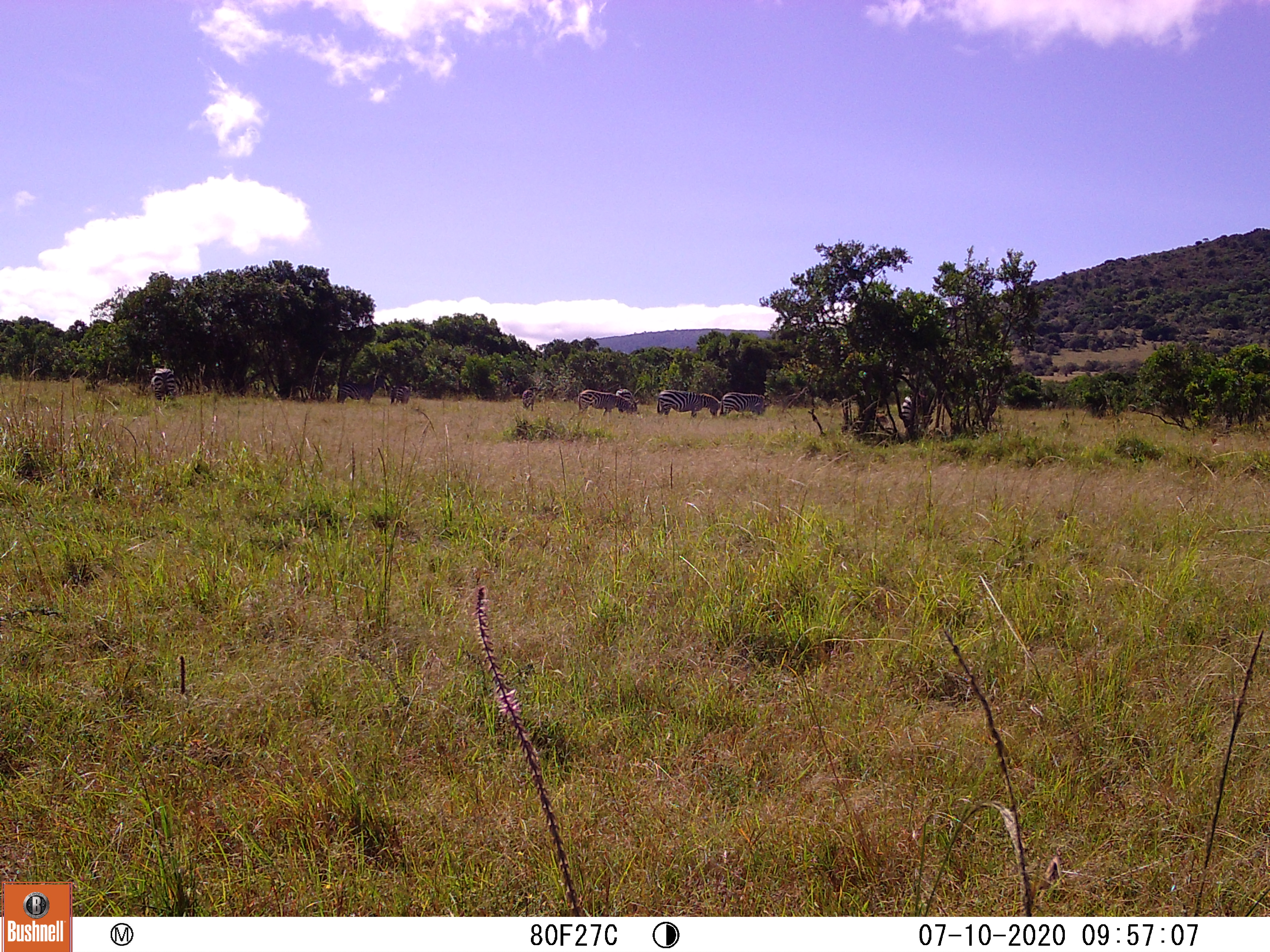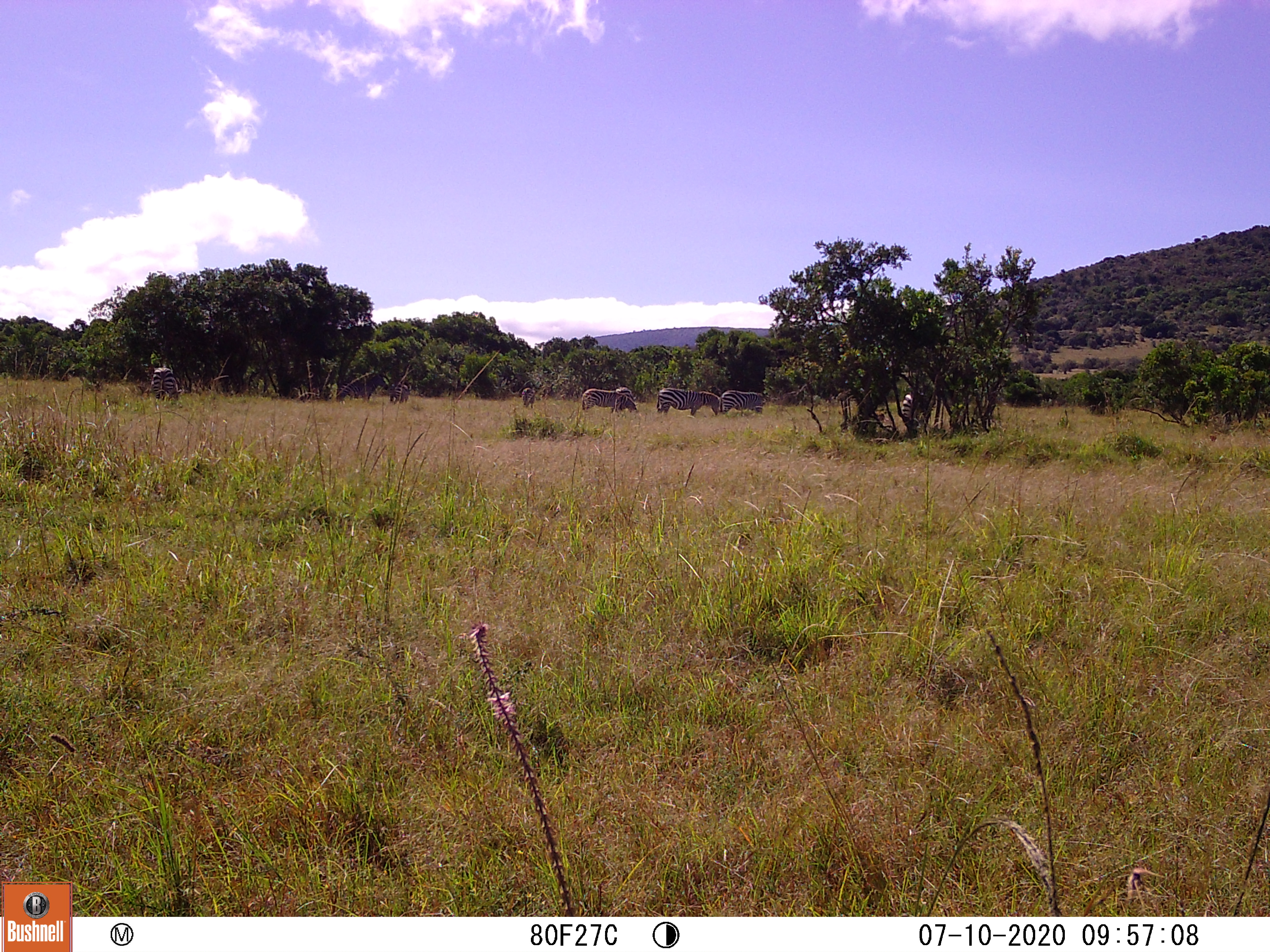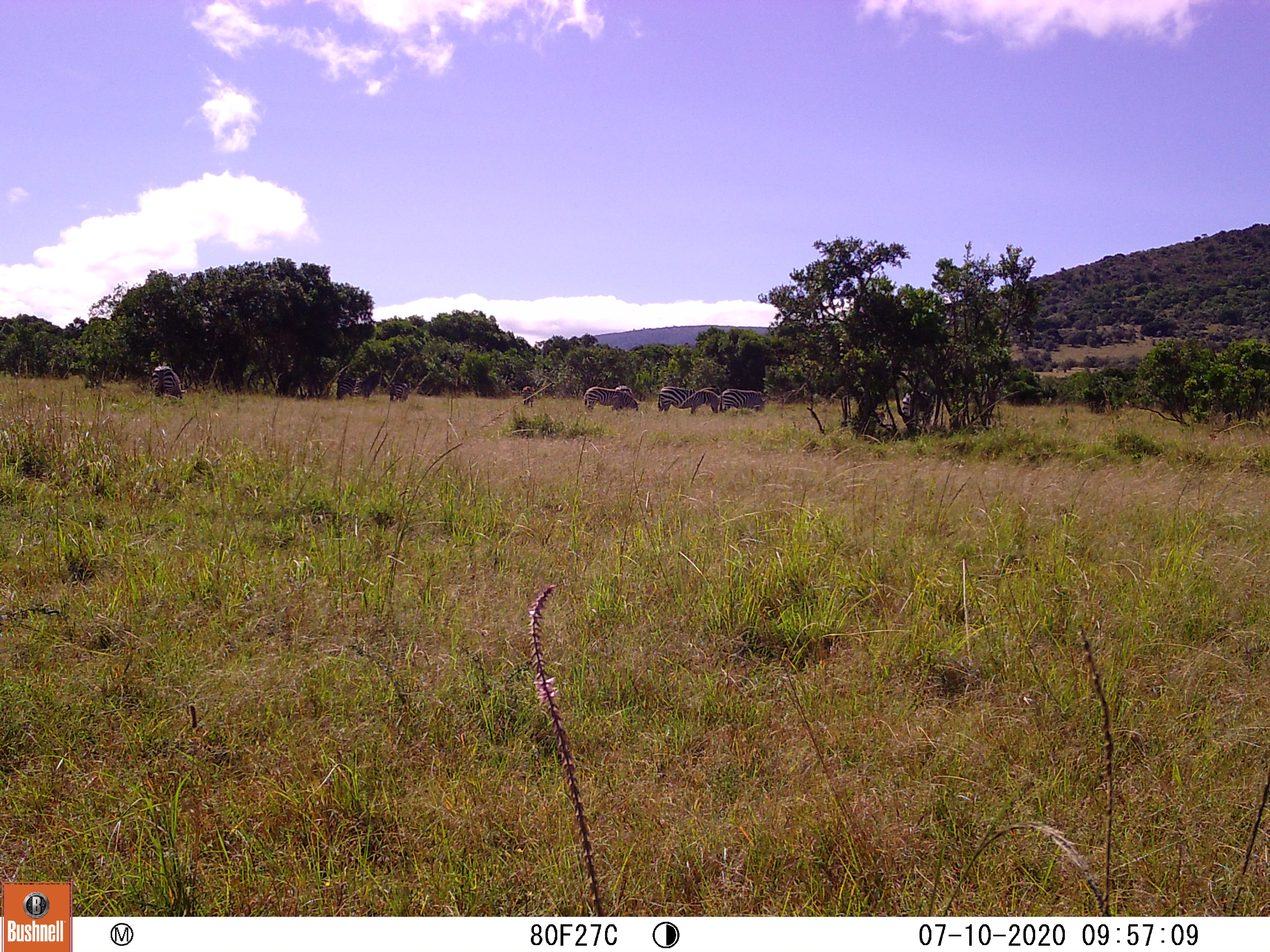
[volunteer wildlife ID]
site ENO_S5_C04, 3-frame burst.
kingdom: Animalia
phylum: Chordata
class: Mammalia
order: Perissodactyla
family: Equidae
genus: Equus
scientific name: Equus quagga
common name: plains zebra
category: zebraplains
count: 10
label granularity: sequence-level